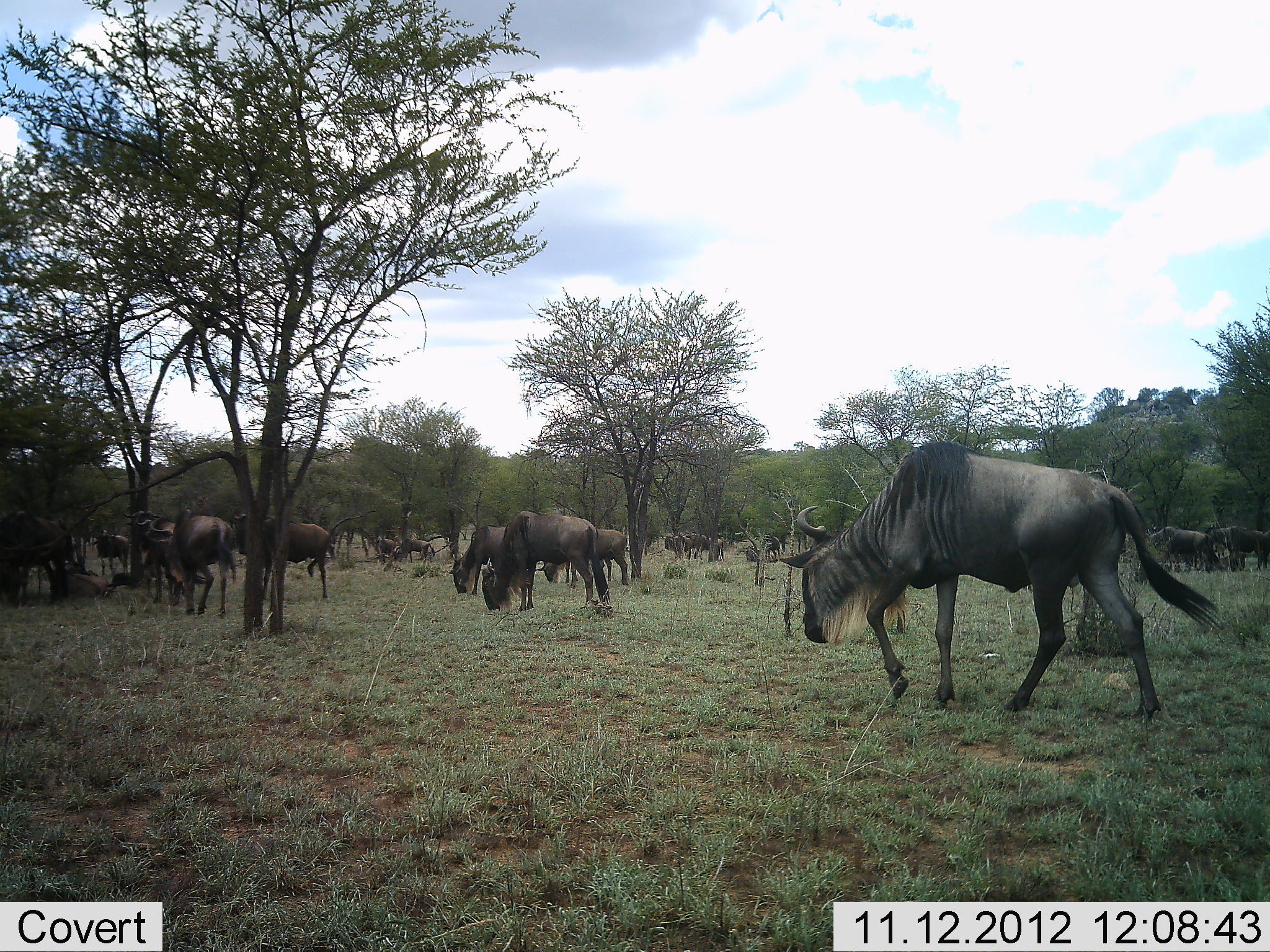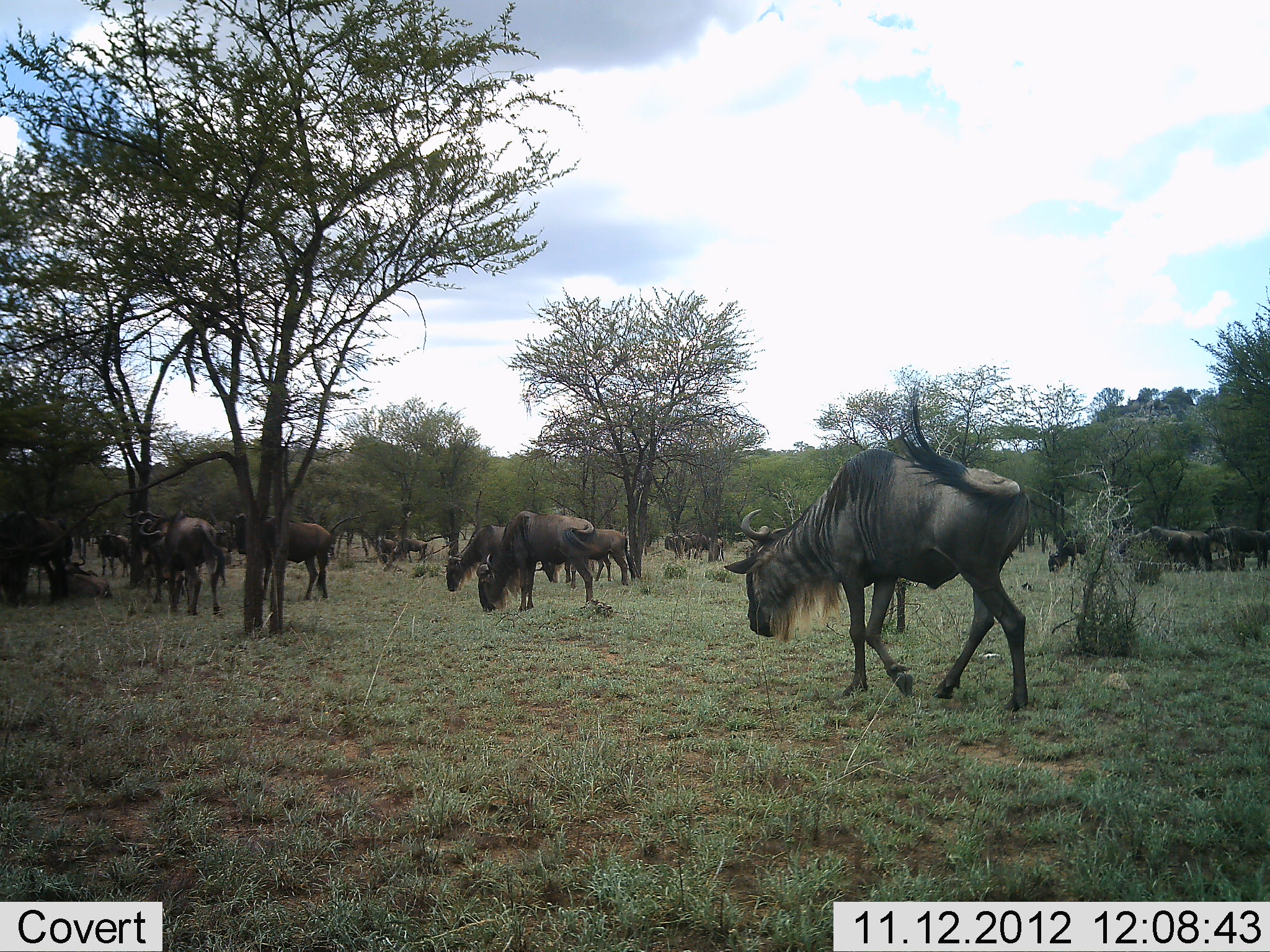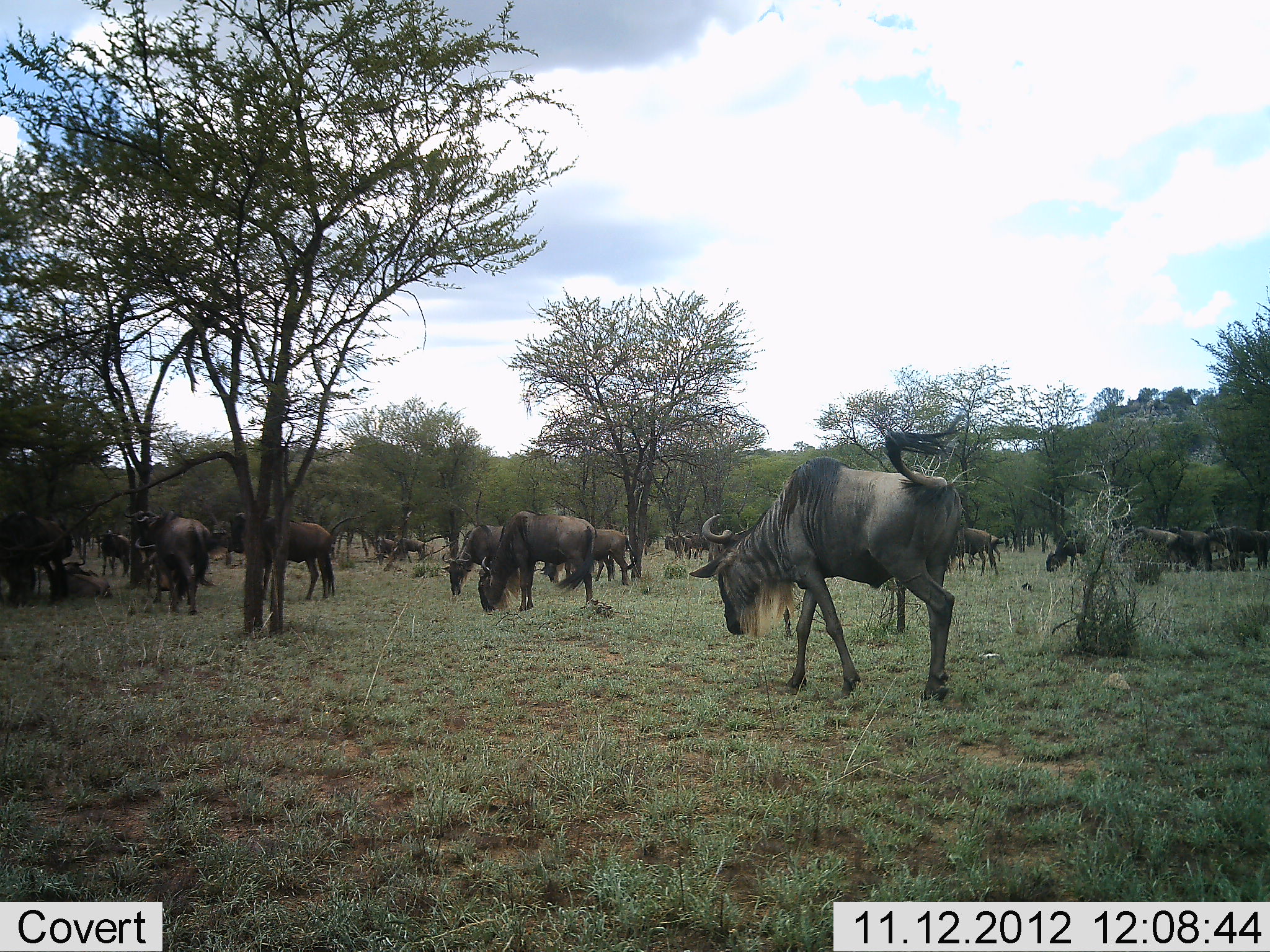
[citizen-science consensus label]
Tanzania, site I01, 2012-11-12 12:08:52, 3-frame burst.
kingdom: Animalia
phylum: Chordata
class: Mammalia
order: Artiodactyla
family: Bovidae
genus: Connochaetes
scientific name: Connochaetes taurinus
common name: blue wildebeest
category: wildebeest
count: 11-50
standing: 70%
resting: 30%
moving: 70%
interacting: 0%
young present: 0%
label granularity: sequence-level